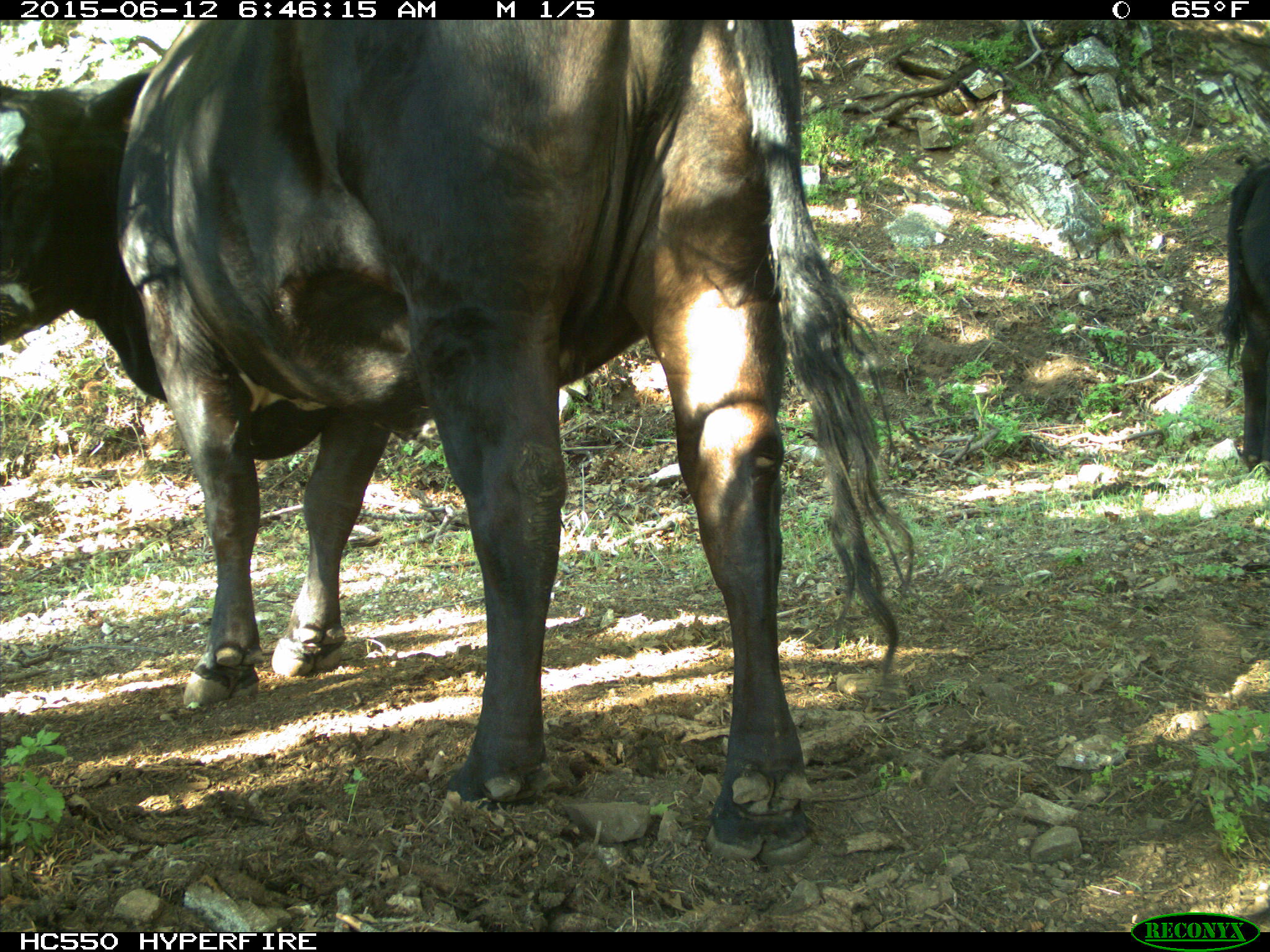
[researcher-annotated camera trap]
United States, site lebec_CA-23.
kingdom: Animalia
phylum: Chordata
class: Mammalia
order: Artiodactyla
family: Bovidae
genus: Bos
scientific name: Bos taurus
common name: domestic cow